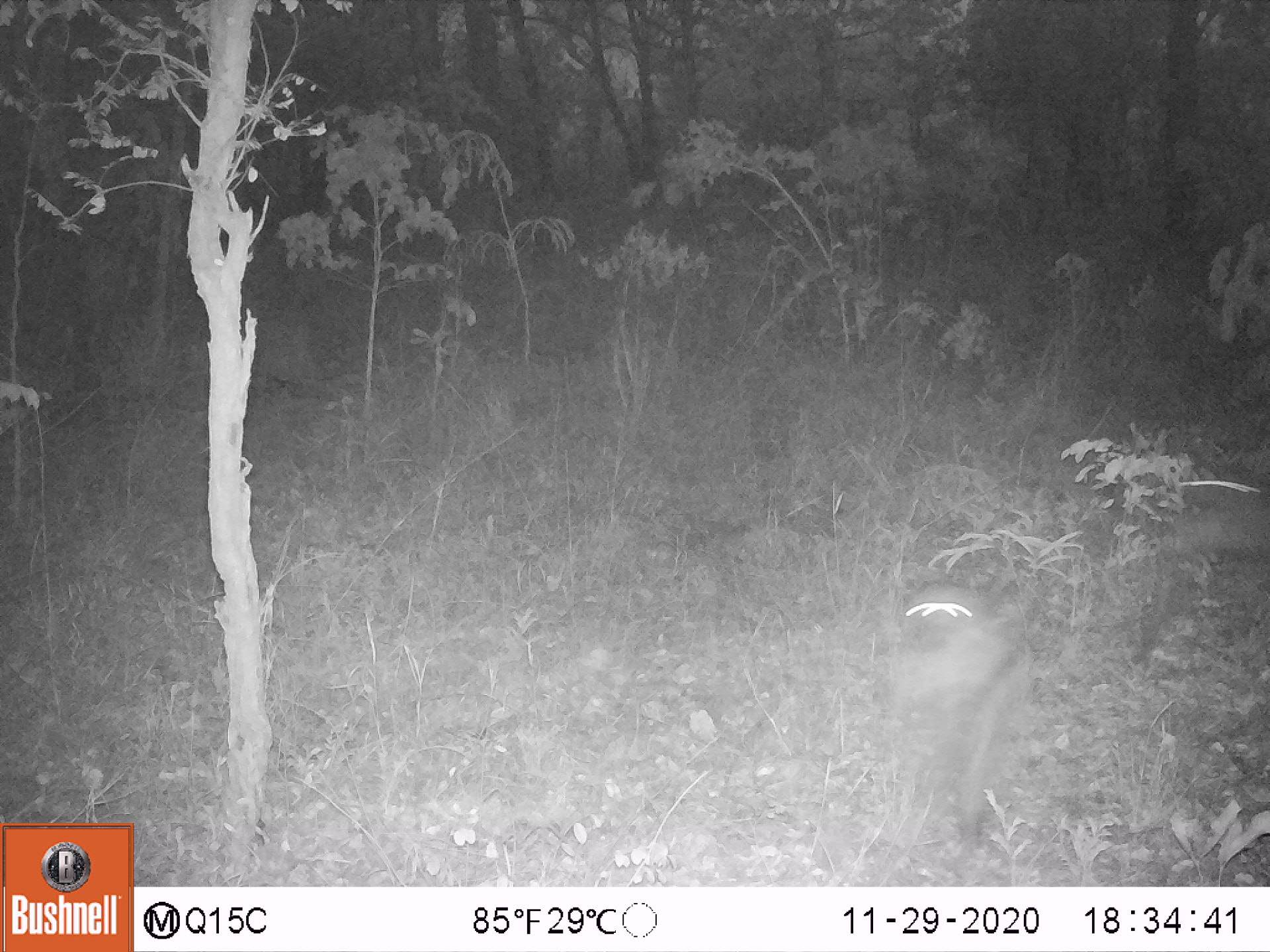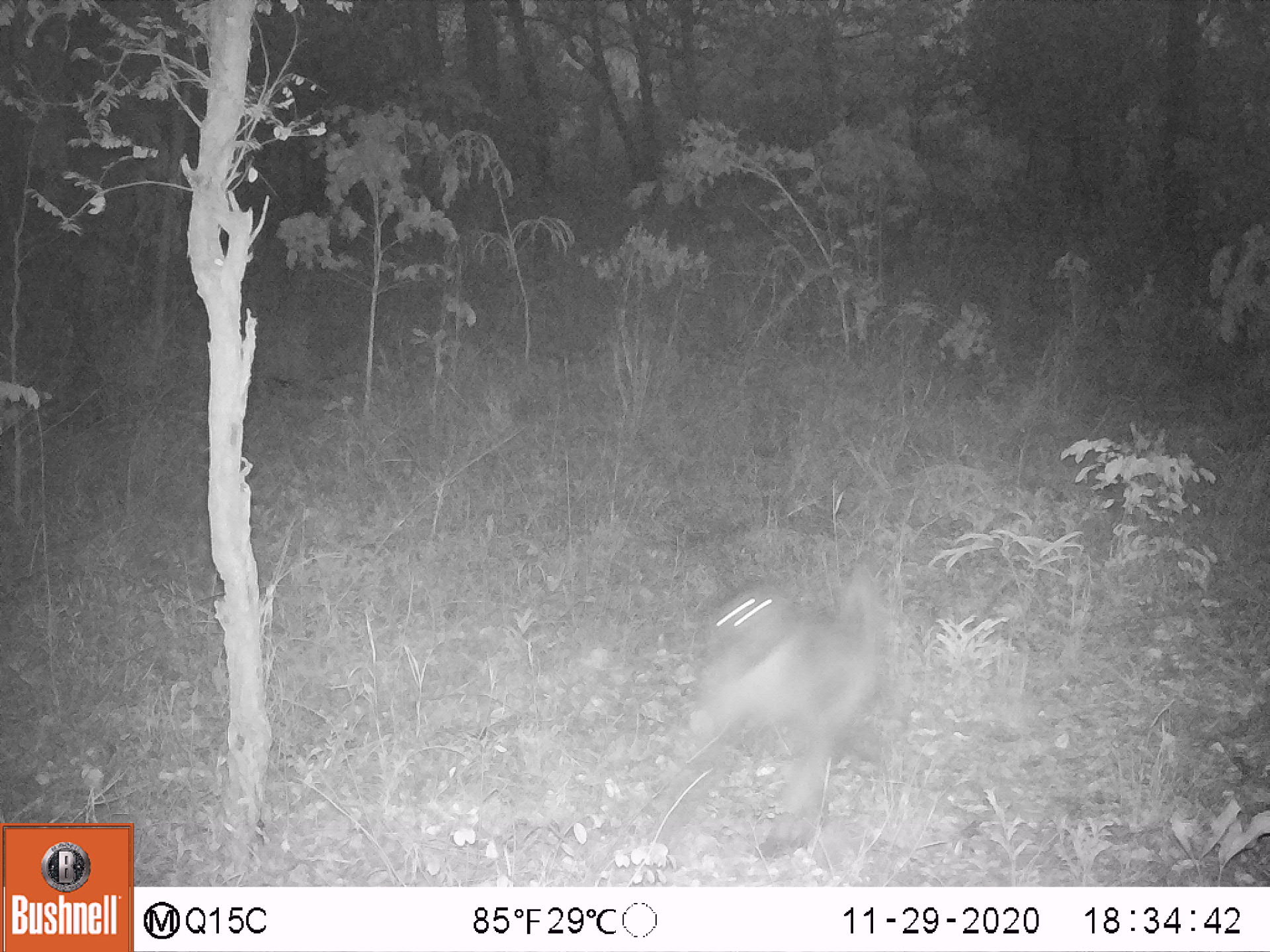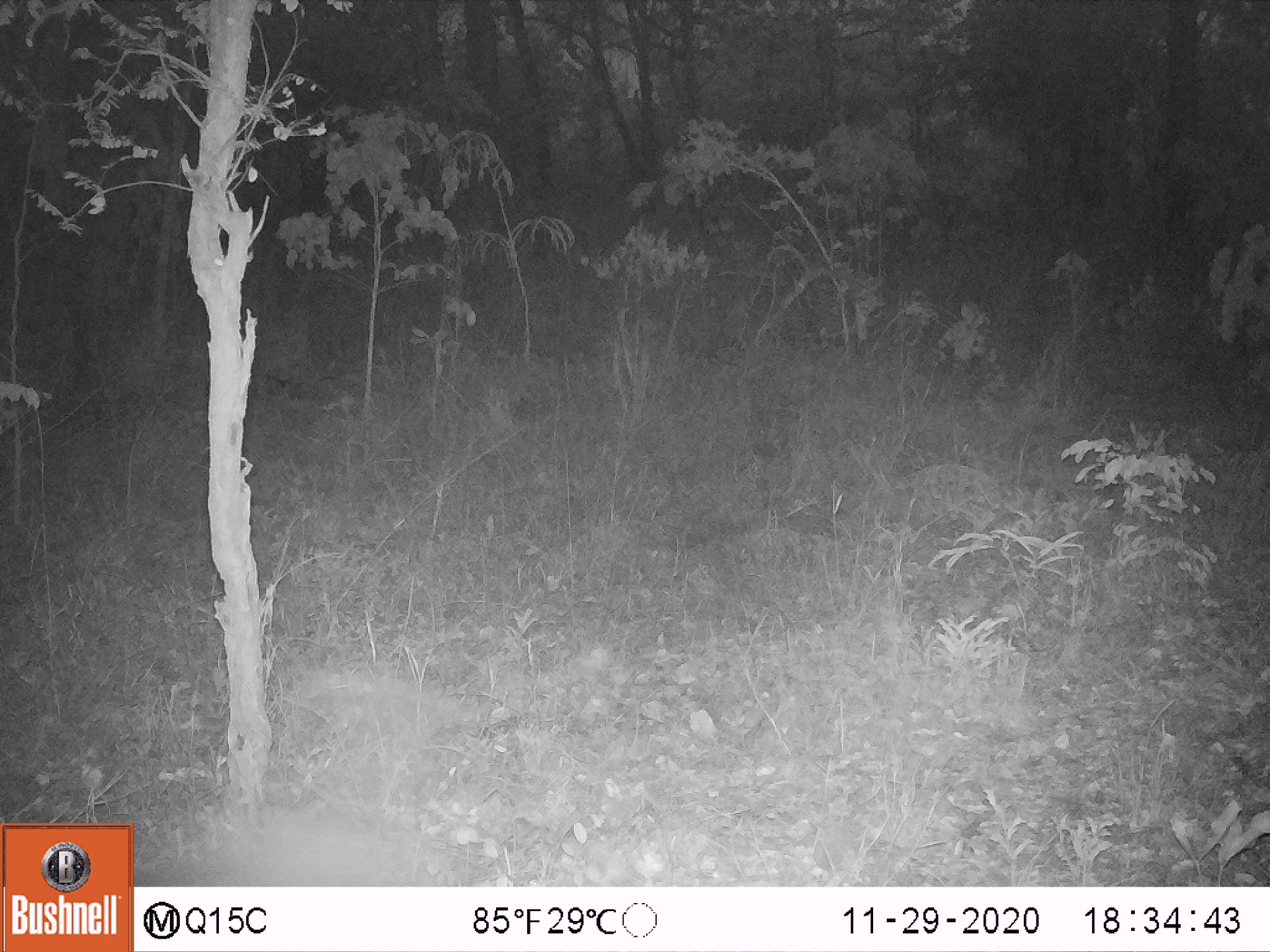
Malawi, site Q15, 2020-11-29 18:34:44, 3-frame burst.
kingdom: Animalia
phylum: Chordata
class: Mammalia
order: Primates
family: Cercopithecidae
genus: Papio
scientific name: Papio cynocephalus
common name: yellow baboon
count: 2